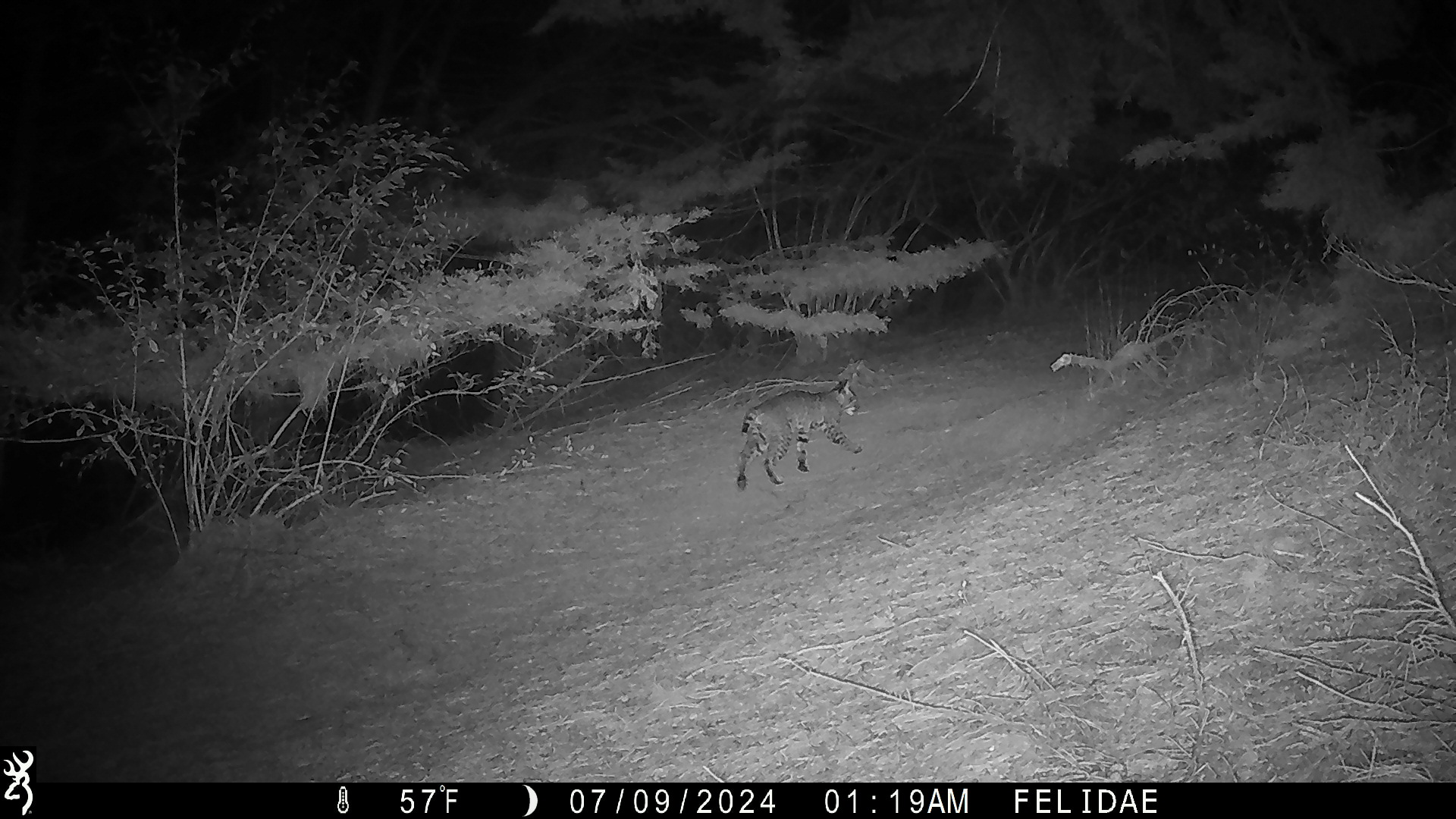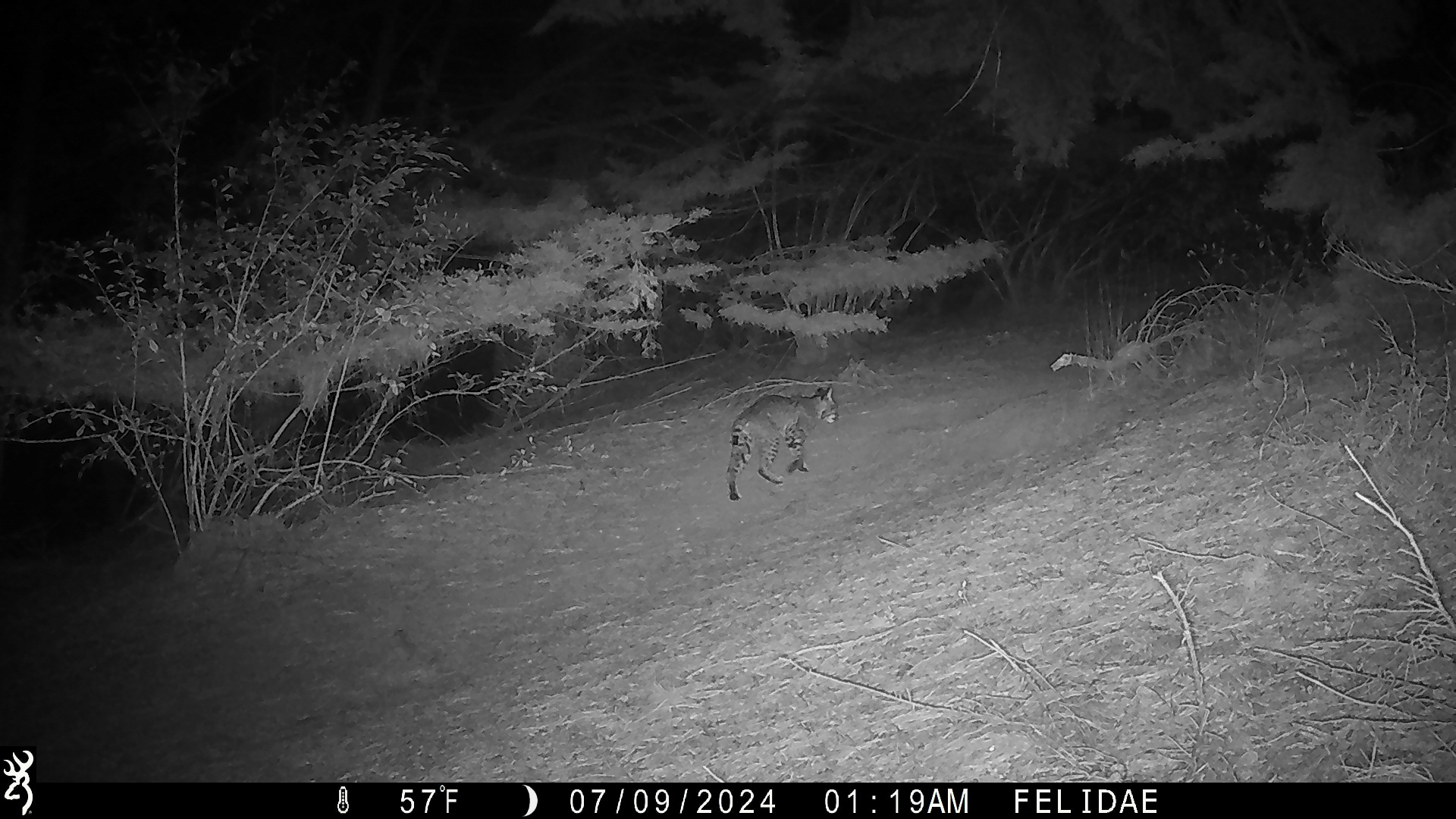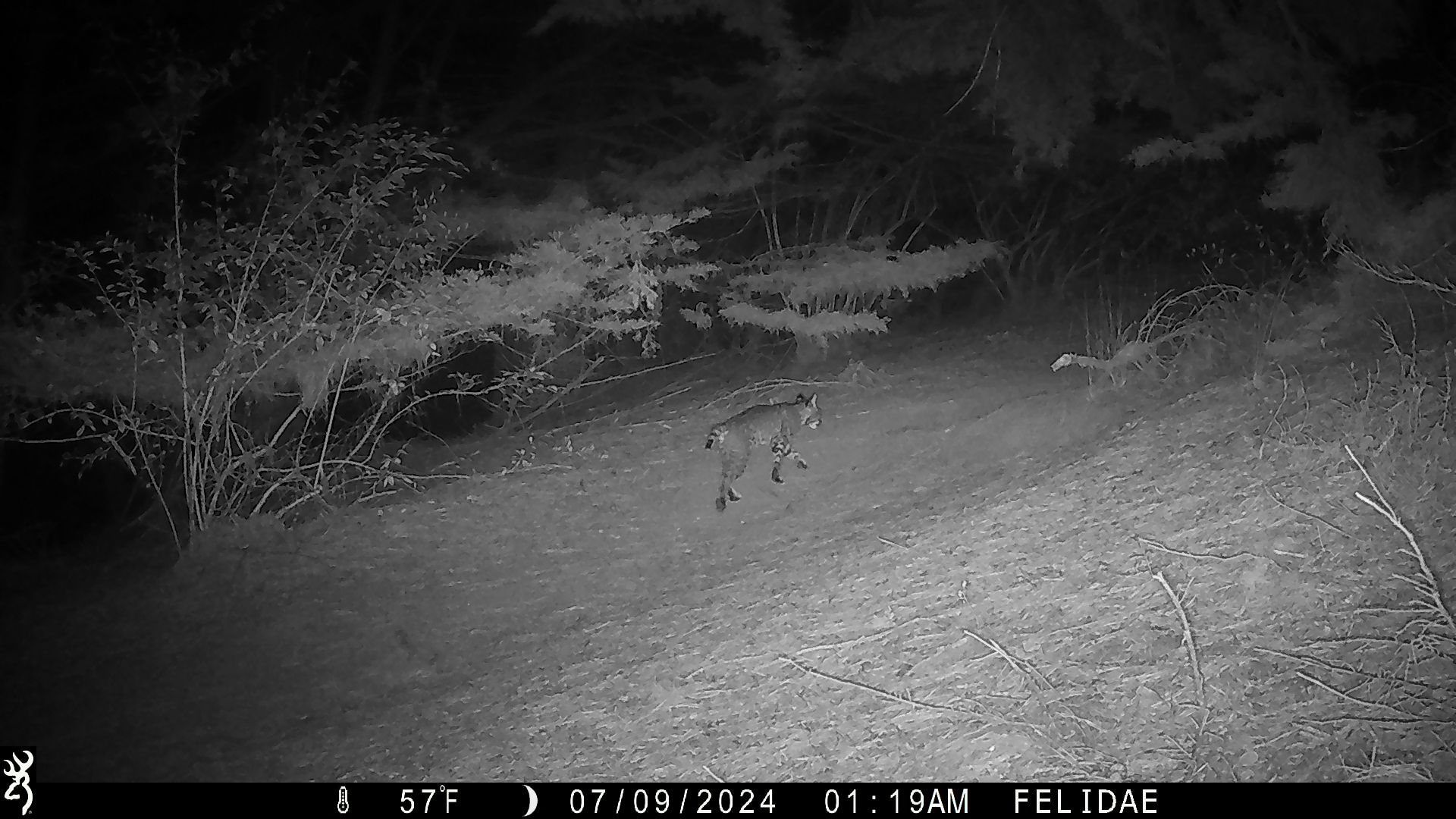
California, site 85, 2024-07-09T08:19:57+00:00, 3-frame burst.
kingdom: Animalia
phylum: Chordata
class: Mammalia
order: Carnivora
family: Felidae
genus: Lynx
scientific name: Lynx rufus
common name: bobcat